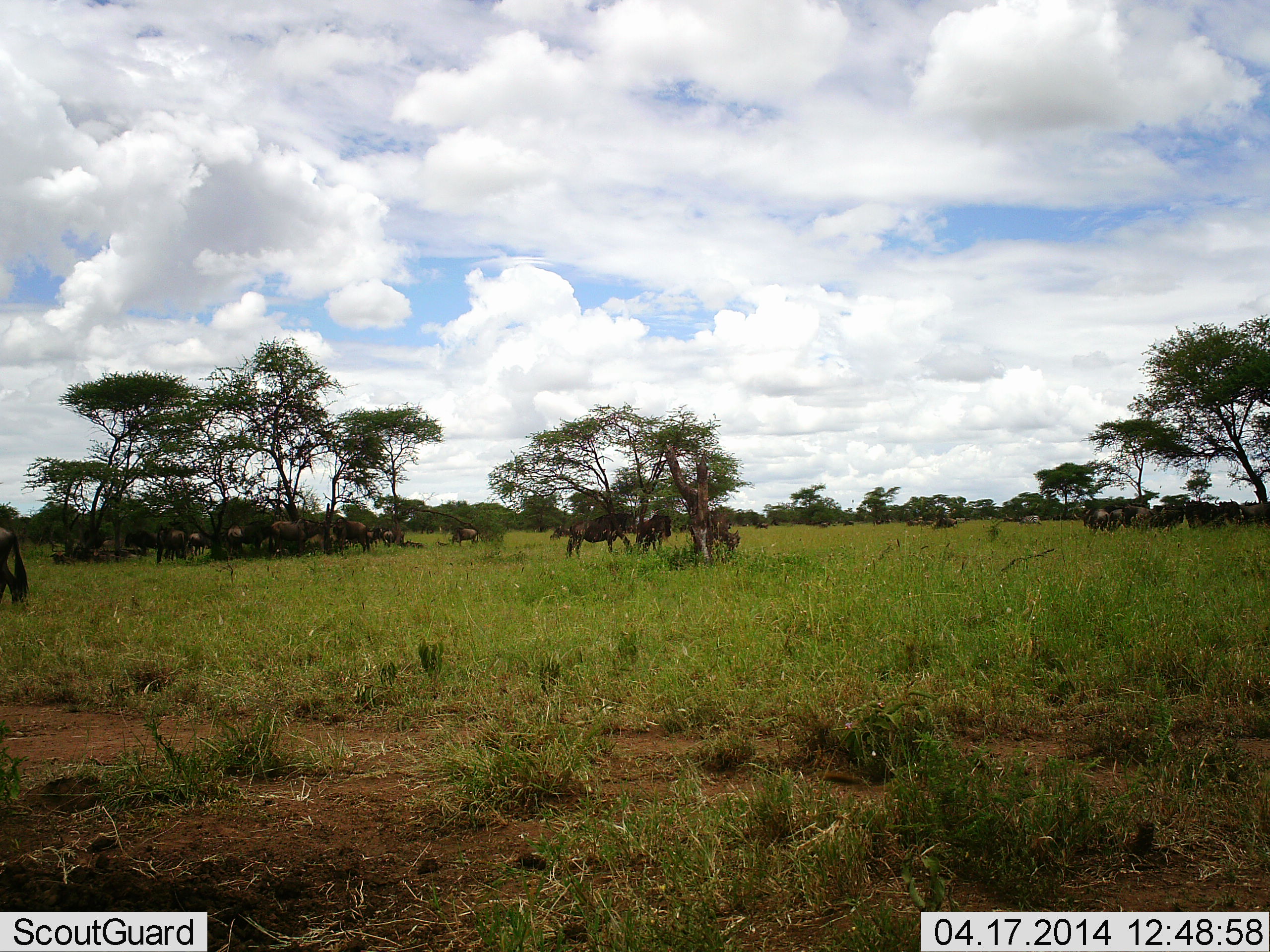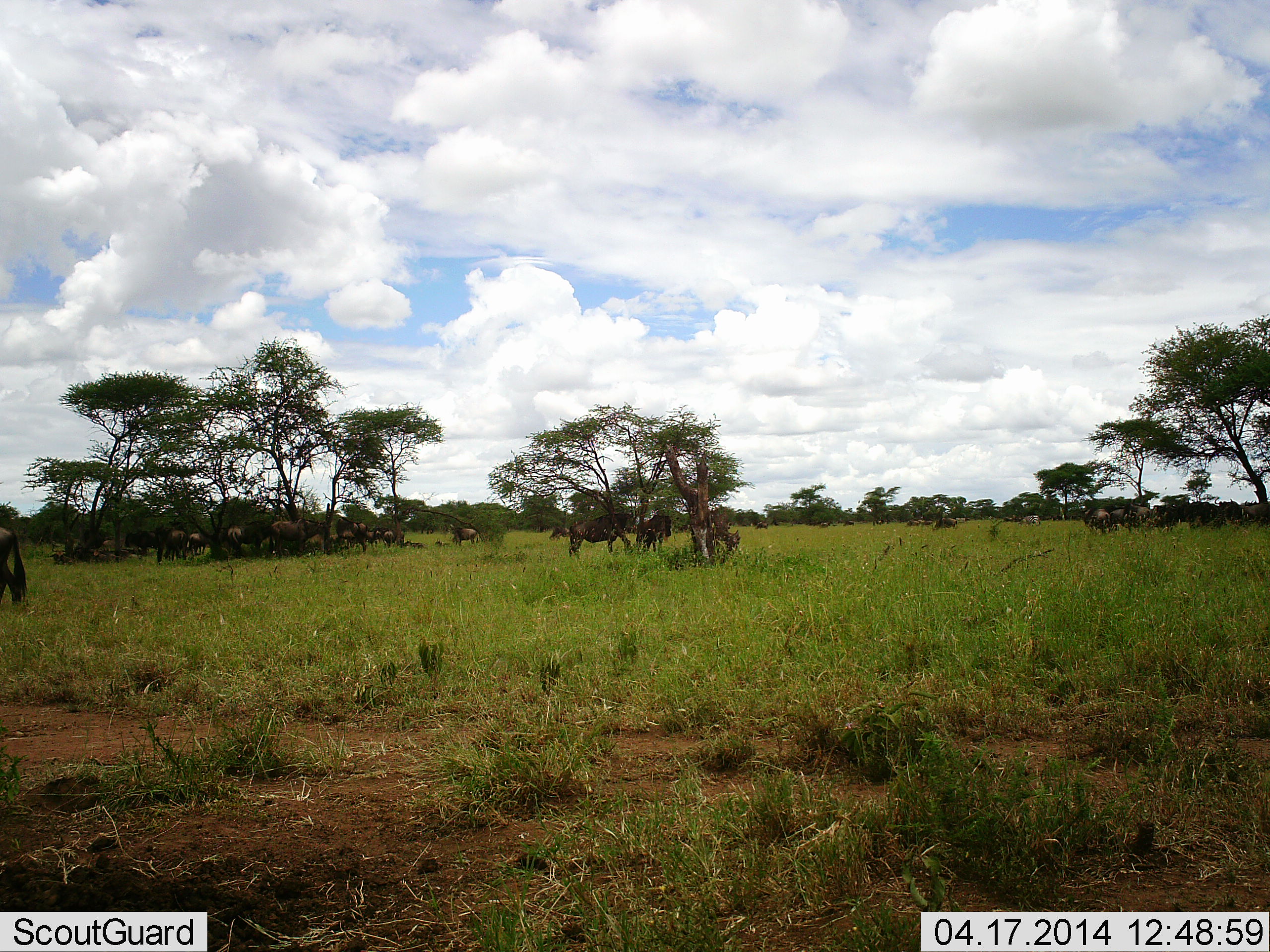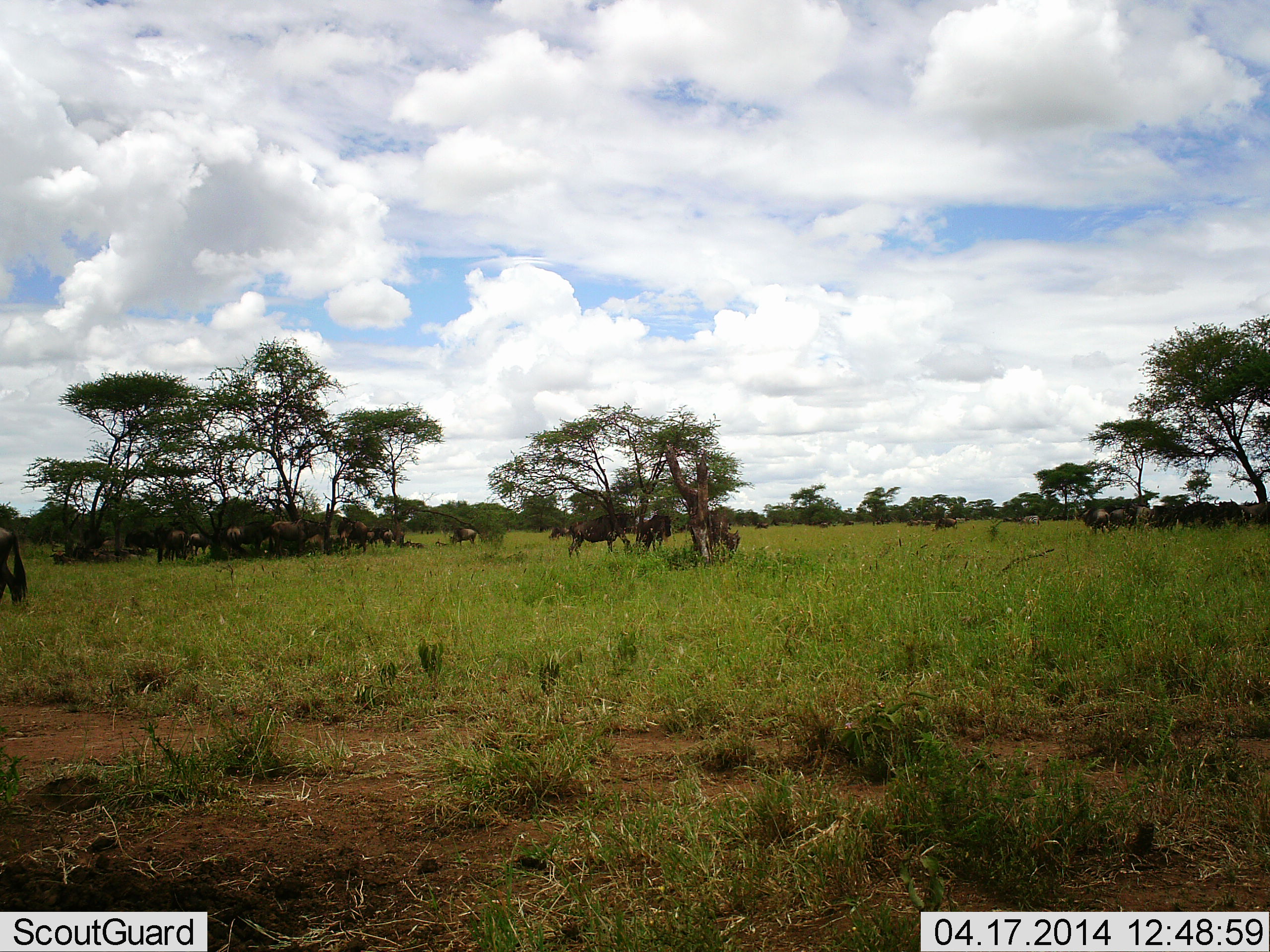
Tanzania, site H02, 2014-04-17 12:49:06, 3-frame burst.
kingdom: Animalia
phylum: Chordata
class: Mammalia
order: Artiodactyla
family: Bovidae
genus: Connochaetes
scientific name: Connochaetes taurinus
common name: blue wildebeest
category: wildebeest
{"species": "wildebeest (blue wildebeest) (Connochaetes taurinus)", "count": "11-50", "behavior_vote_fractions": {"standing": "73%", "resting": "82%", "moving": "18%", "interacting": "0%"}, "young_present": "9%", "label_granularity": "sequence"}